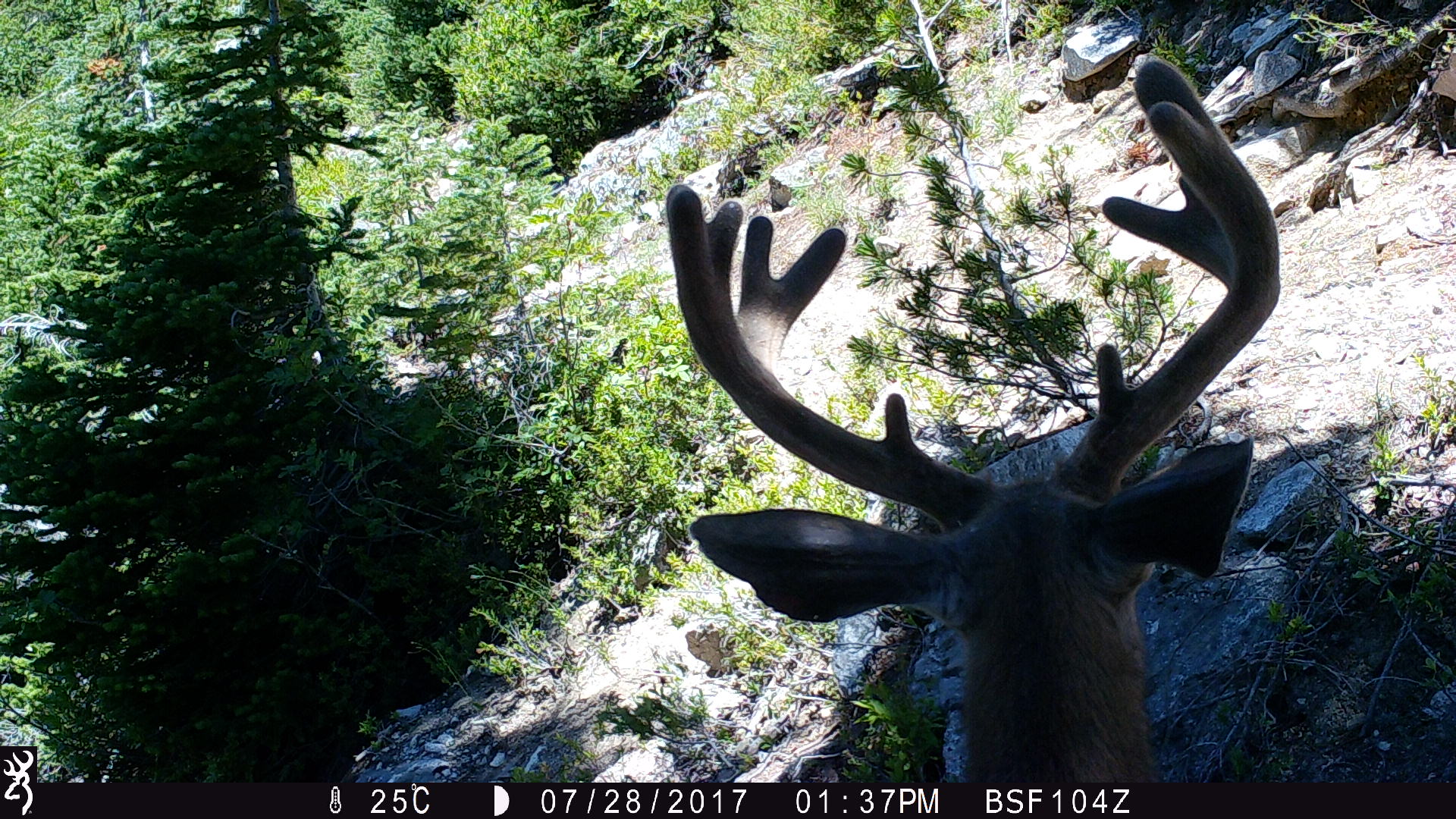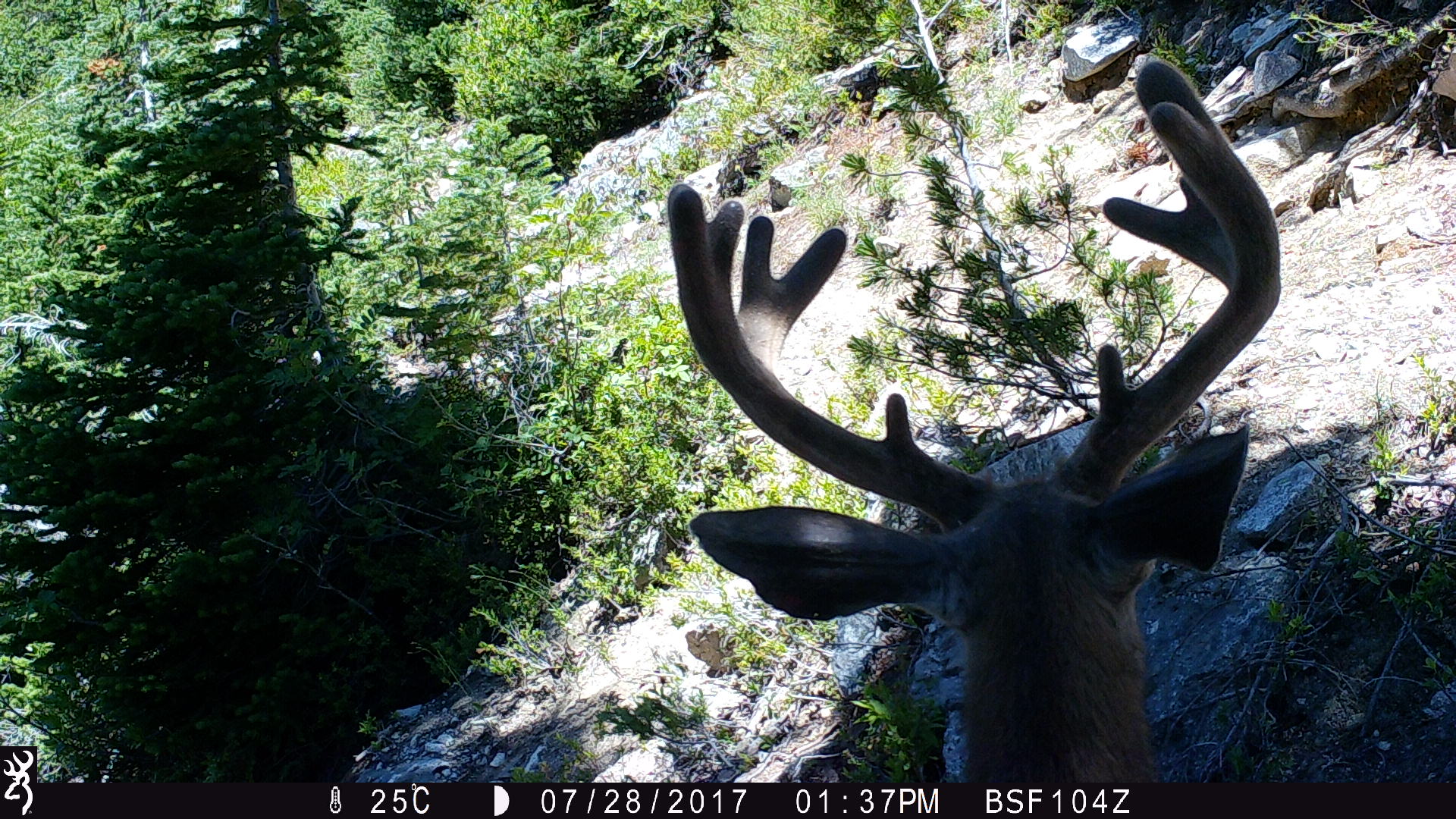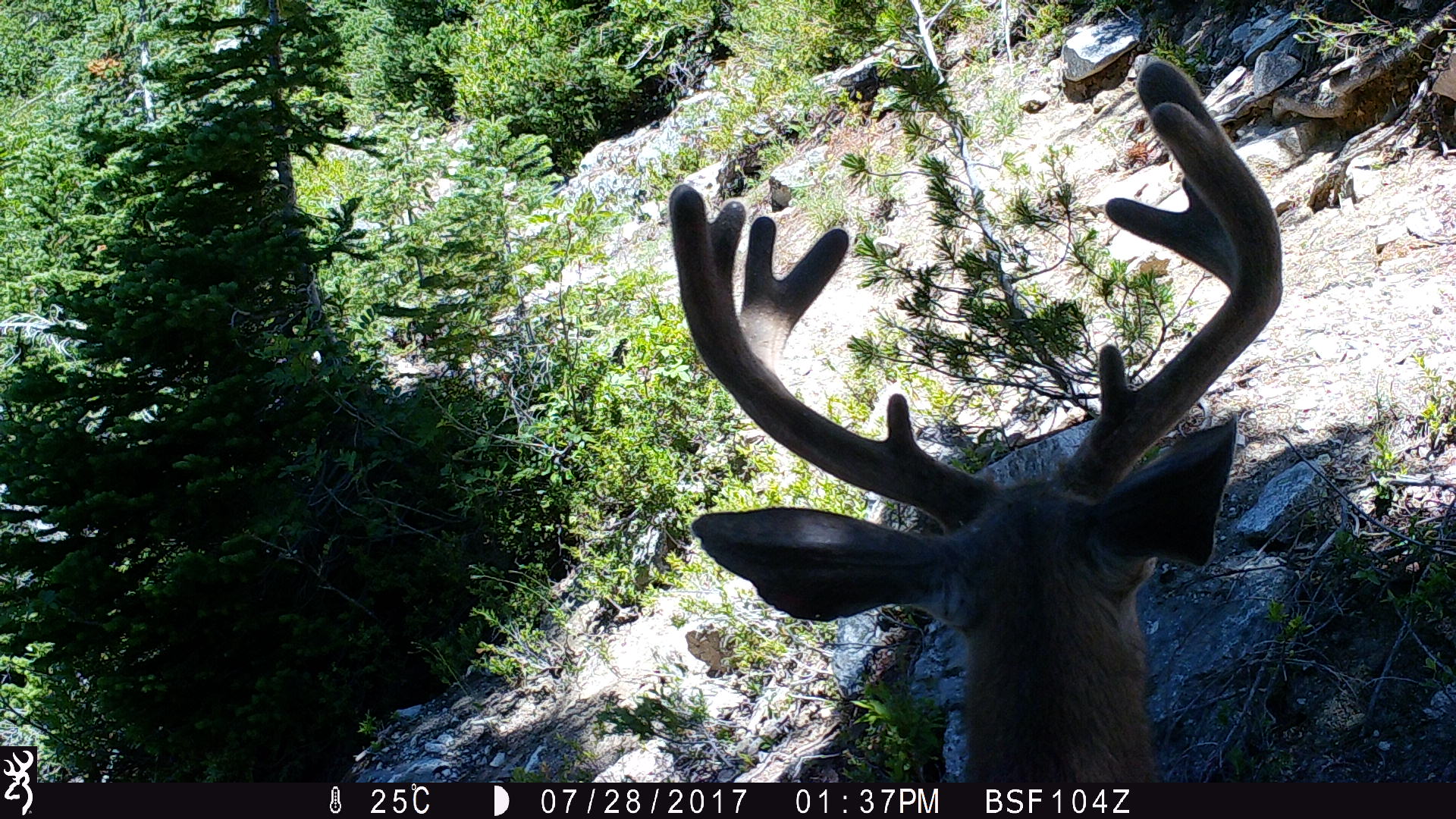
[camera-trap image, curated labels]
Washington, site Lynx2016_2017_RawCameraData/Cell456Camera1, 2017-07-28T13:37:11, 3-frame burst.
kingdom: Animalia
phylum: Chordata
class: Mammalia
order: Artiodactyla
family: Cervidae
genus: Odocoileus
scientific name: Odocoileus hemionus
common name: mule deer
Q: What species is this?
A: Odocoileus hemionus (mule deer).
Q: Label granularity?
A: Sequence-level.